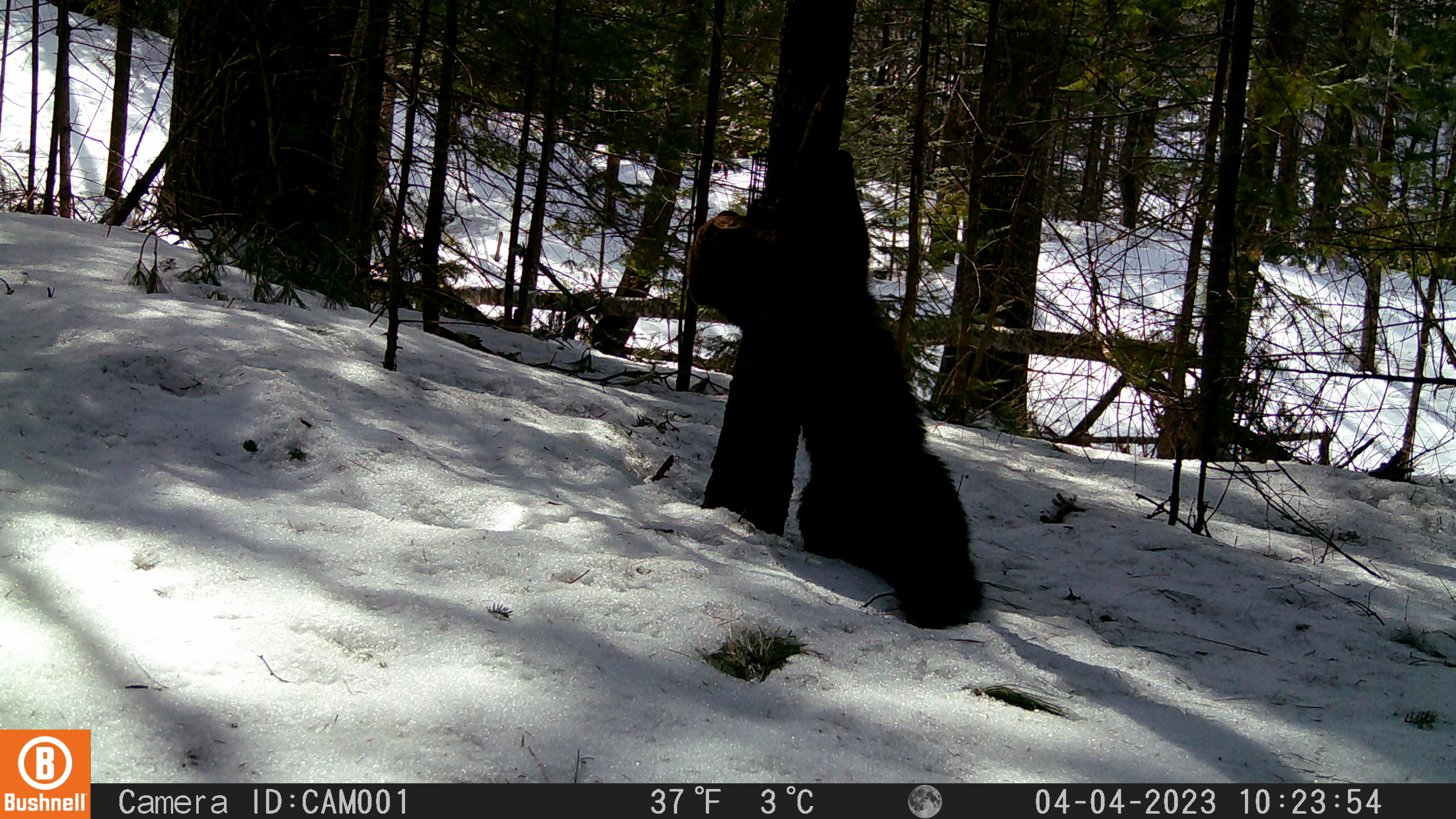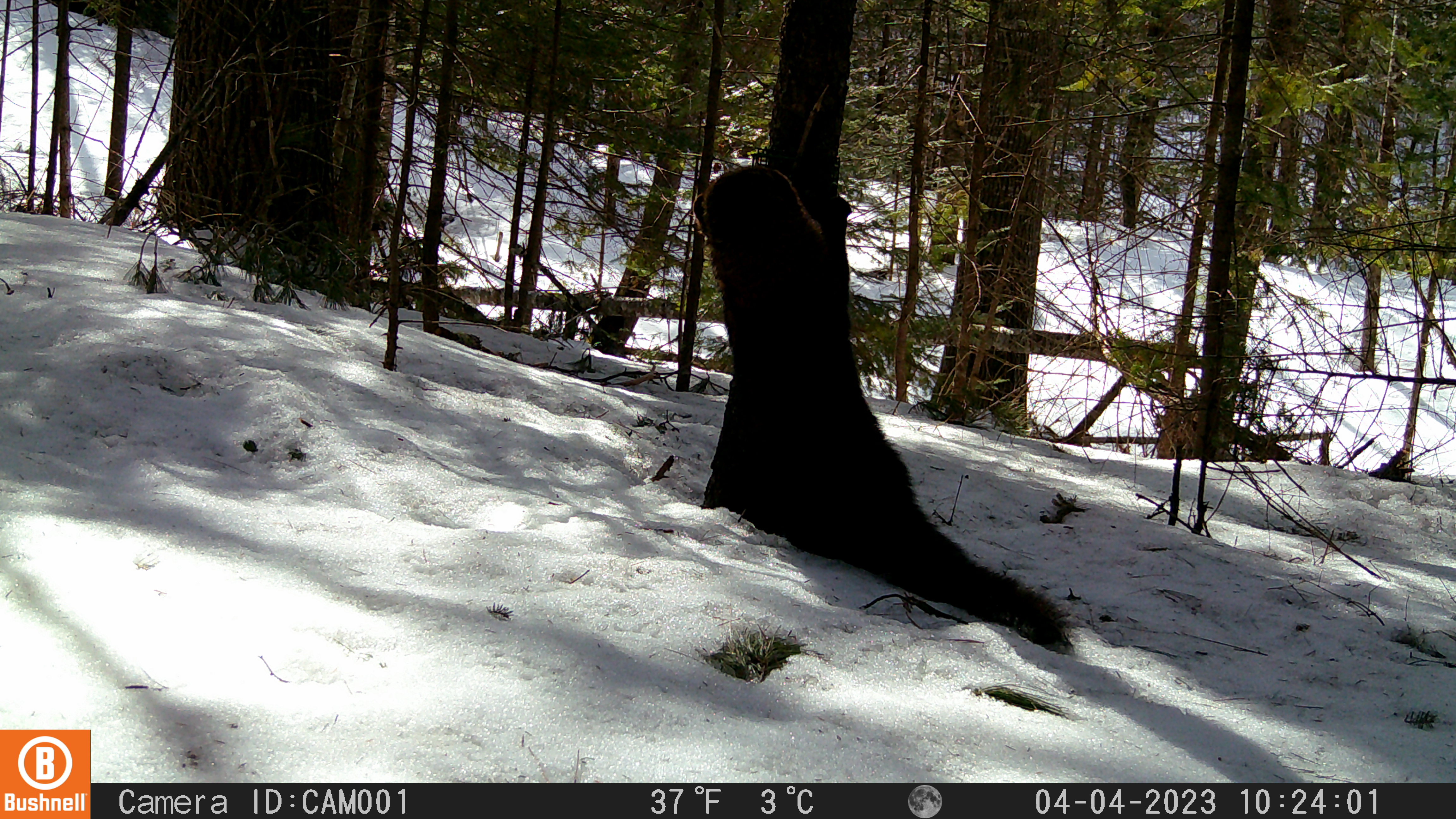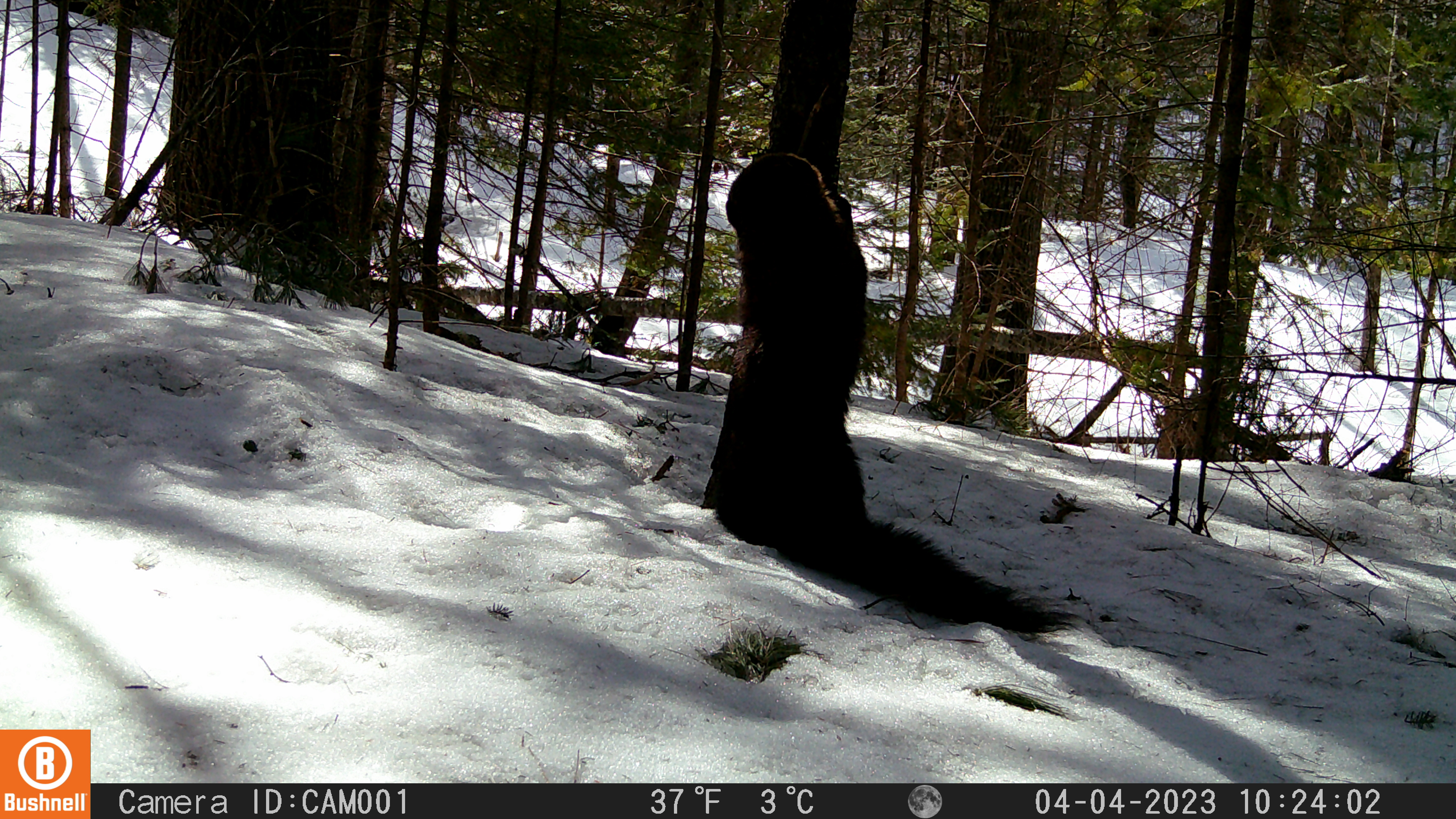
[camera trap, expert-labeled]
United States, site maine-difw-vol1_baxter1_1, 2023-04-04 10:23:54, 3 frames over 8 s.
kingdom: Animalia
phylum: Chordata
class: Mammalia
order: Carnivora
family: Mustelidae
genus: Pekania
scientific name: Pekania pennanti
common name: fisher